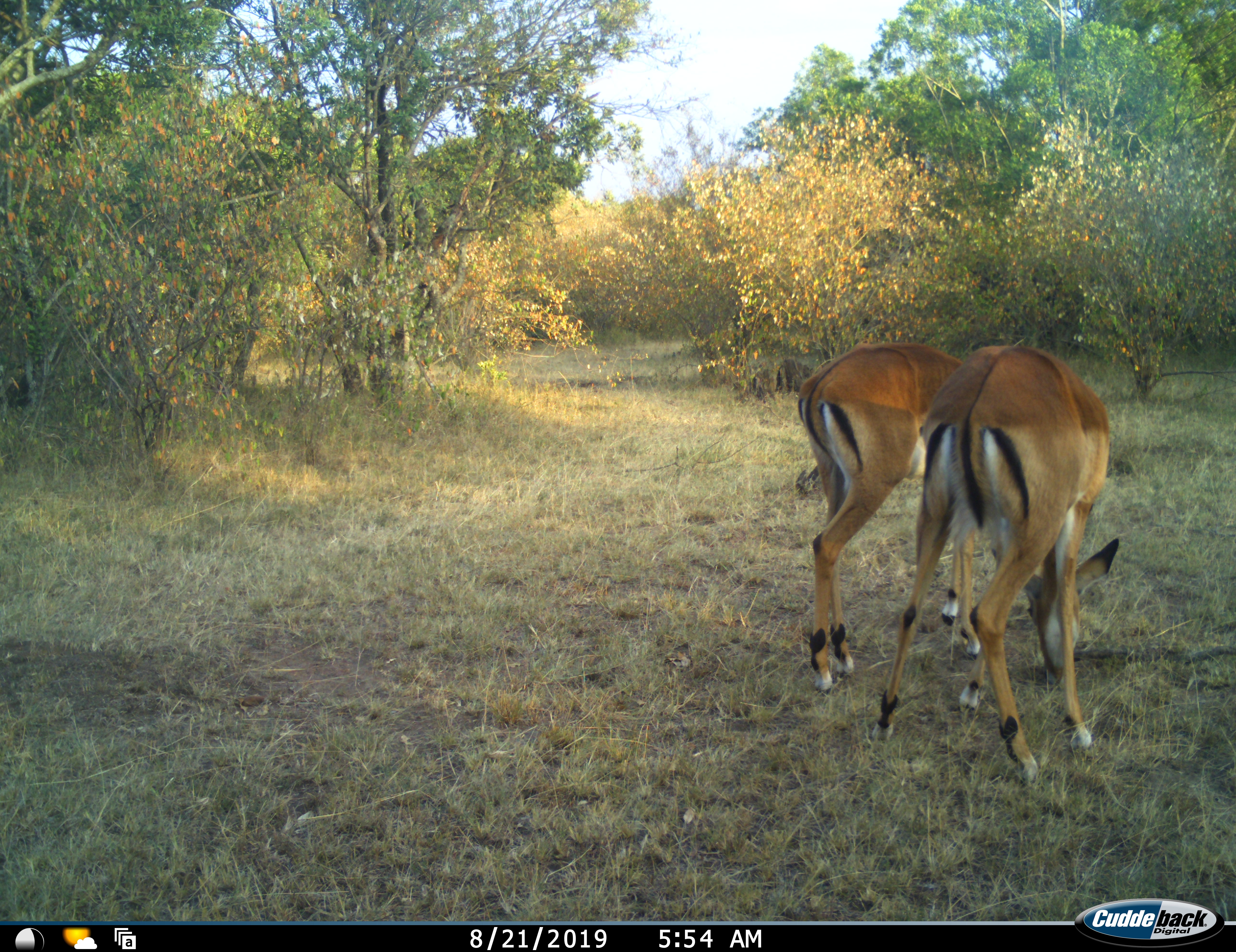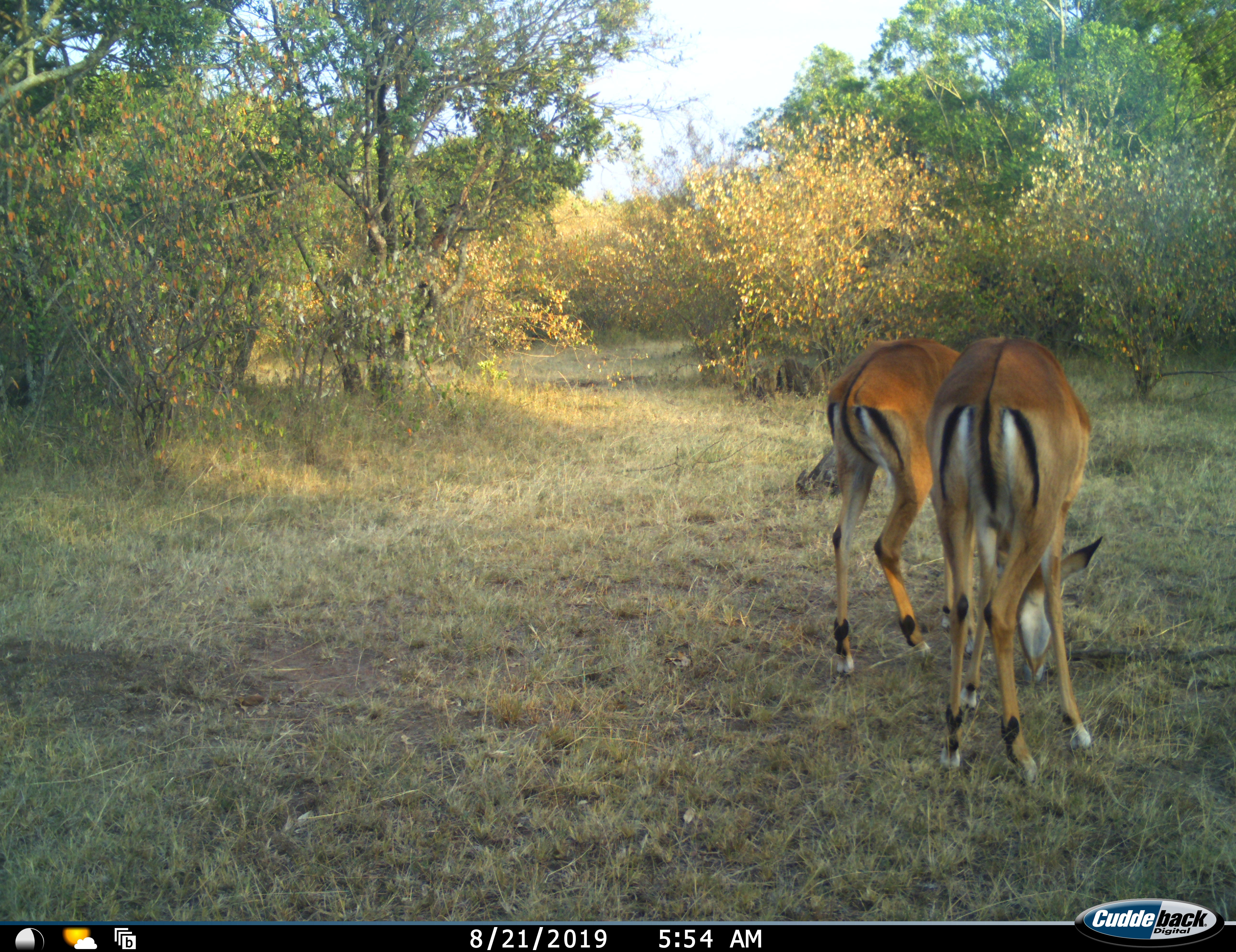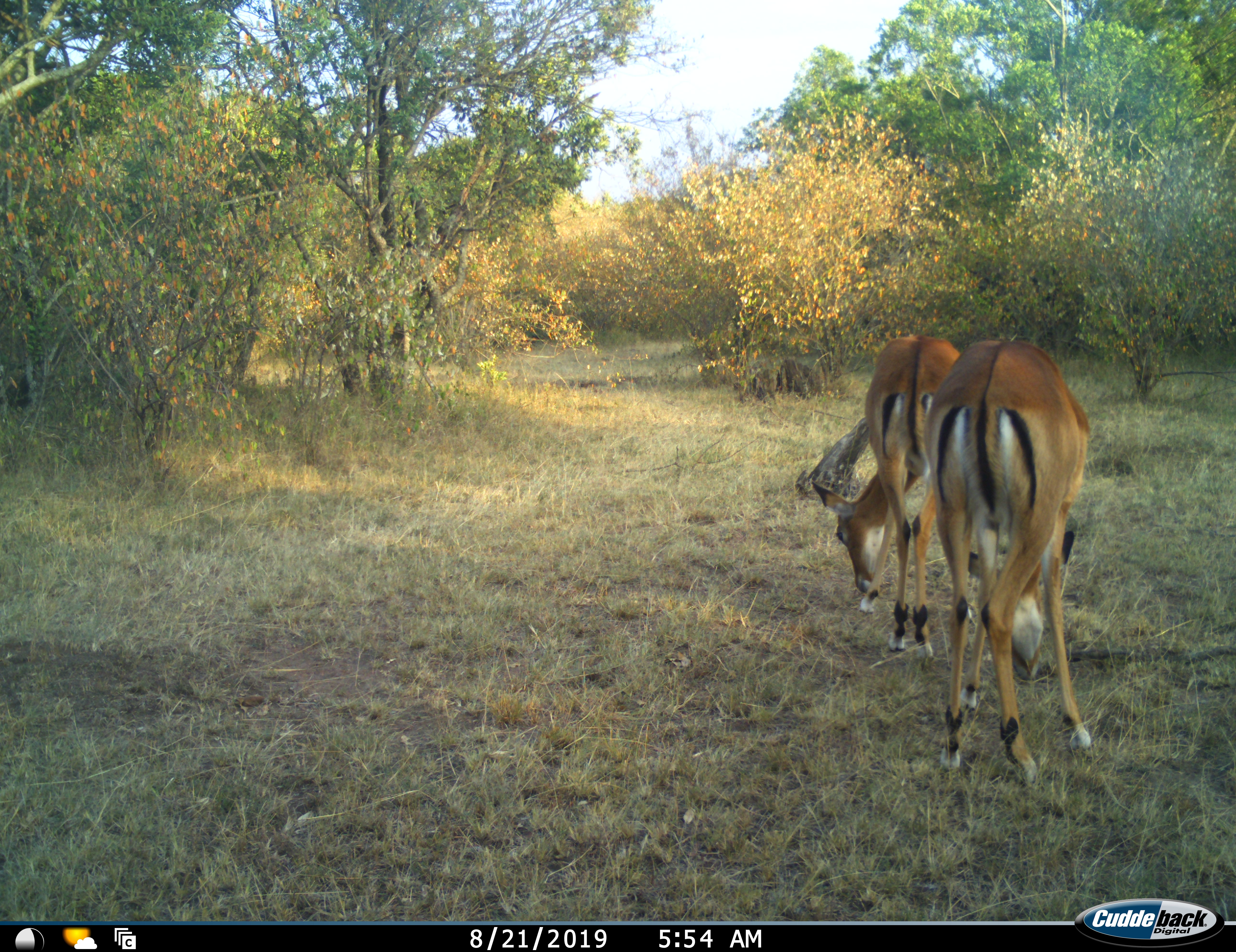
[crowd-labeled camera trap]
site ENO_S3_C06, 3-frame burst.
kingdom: Animalia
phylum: Chordata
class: Mammalia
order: Artiodactyla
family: Bovidae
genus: Aepyceros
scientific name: Aepyceros melampus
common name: impala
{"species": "impala (Aepyceros melampus)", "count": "2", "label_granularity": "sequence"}